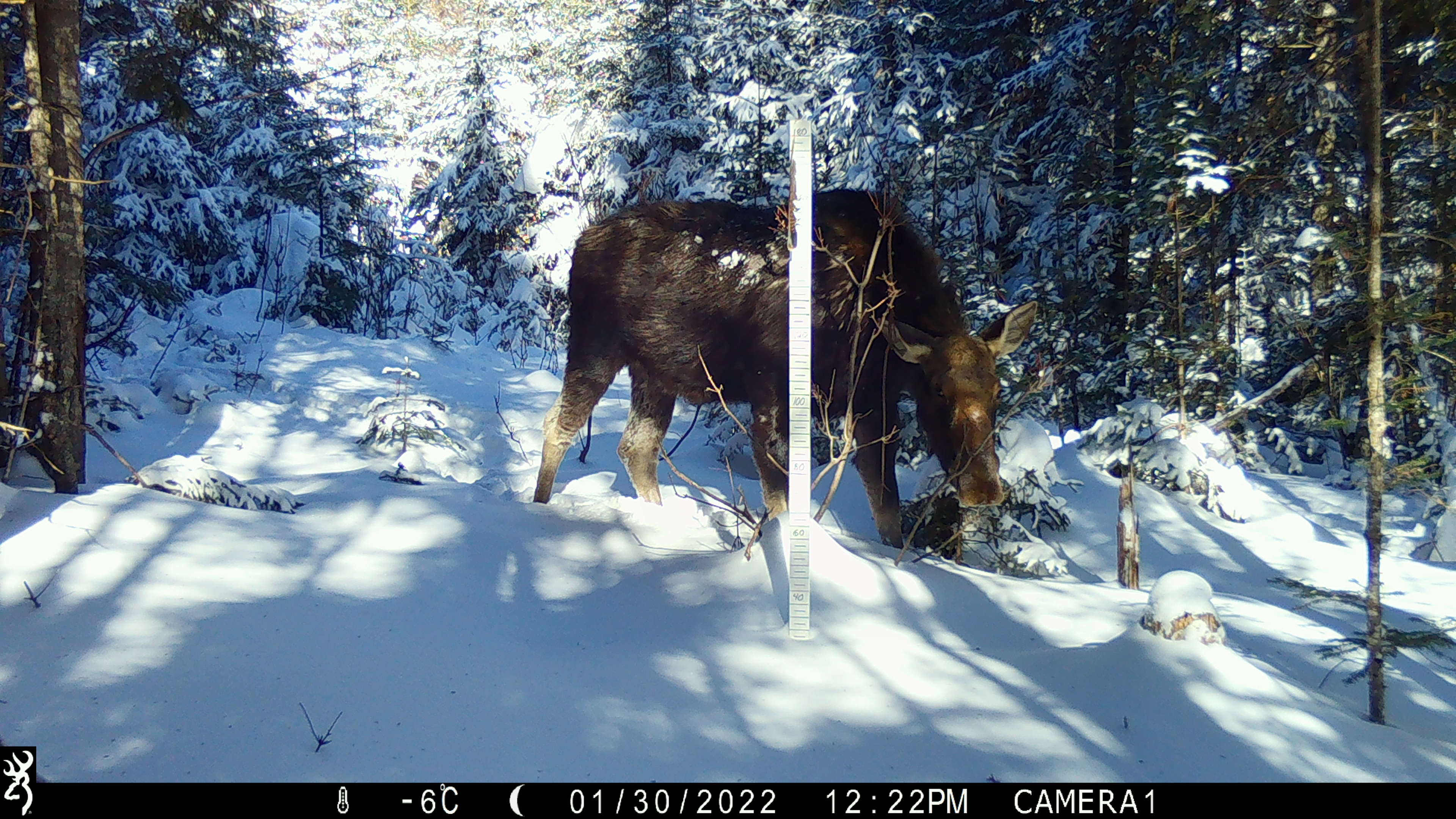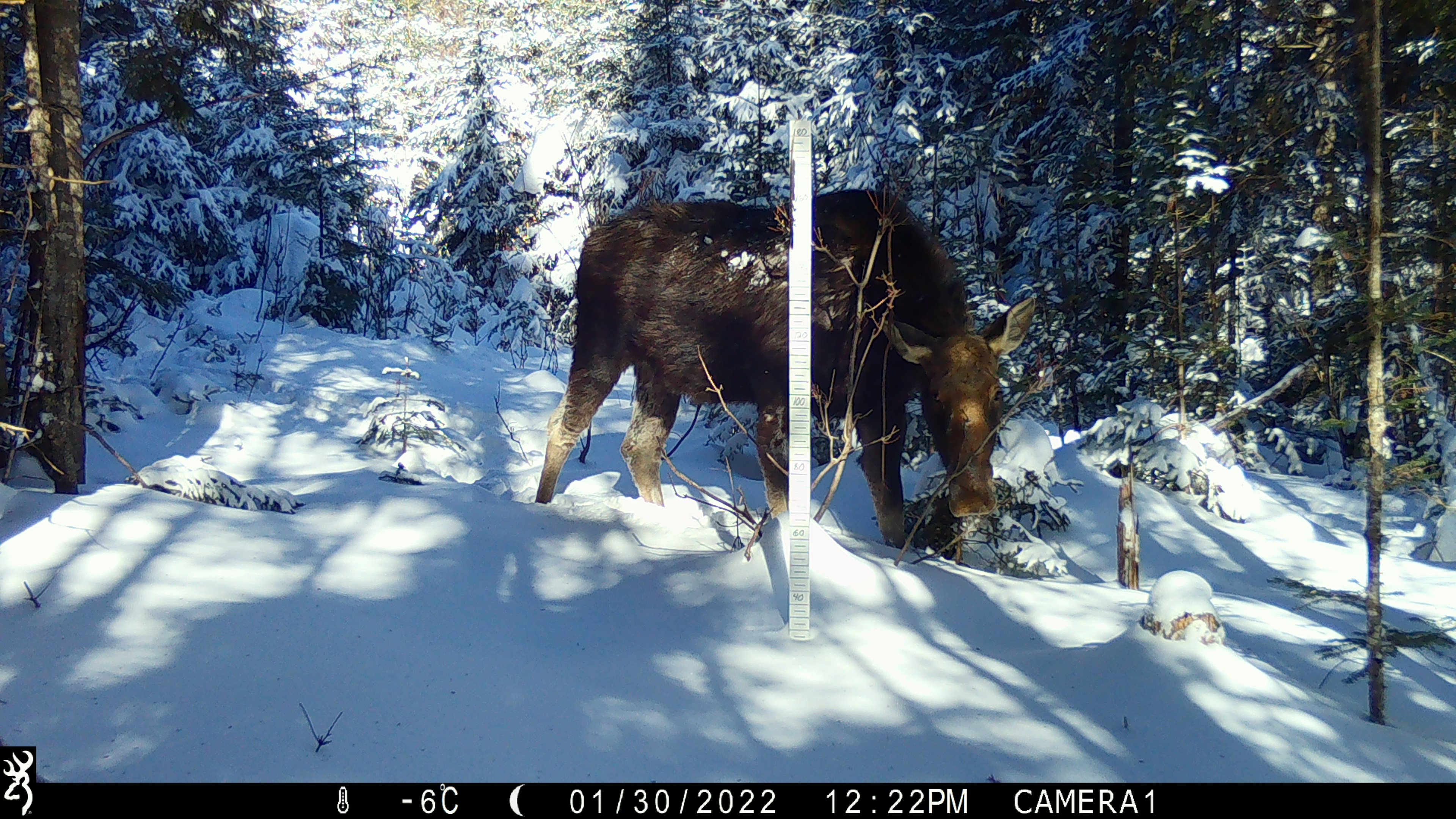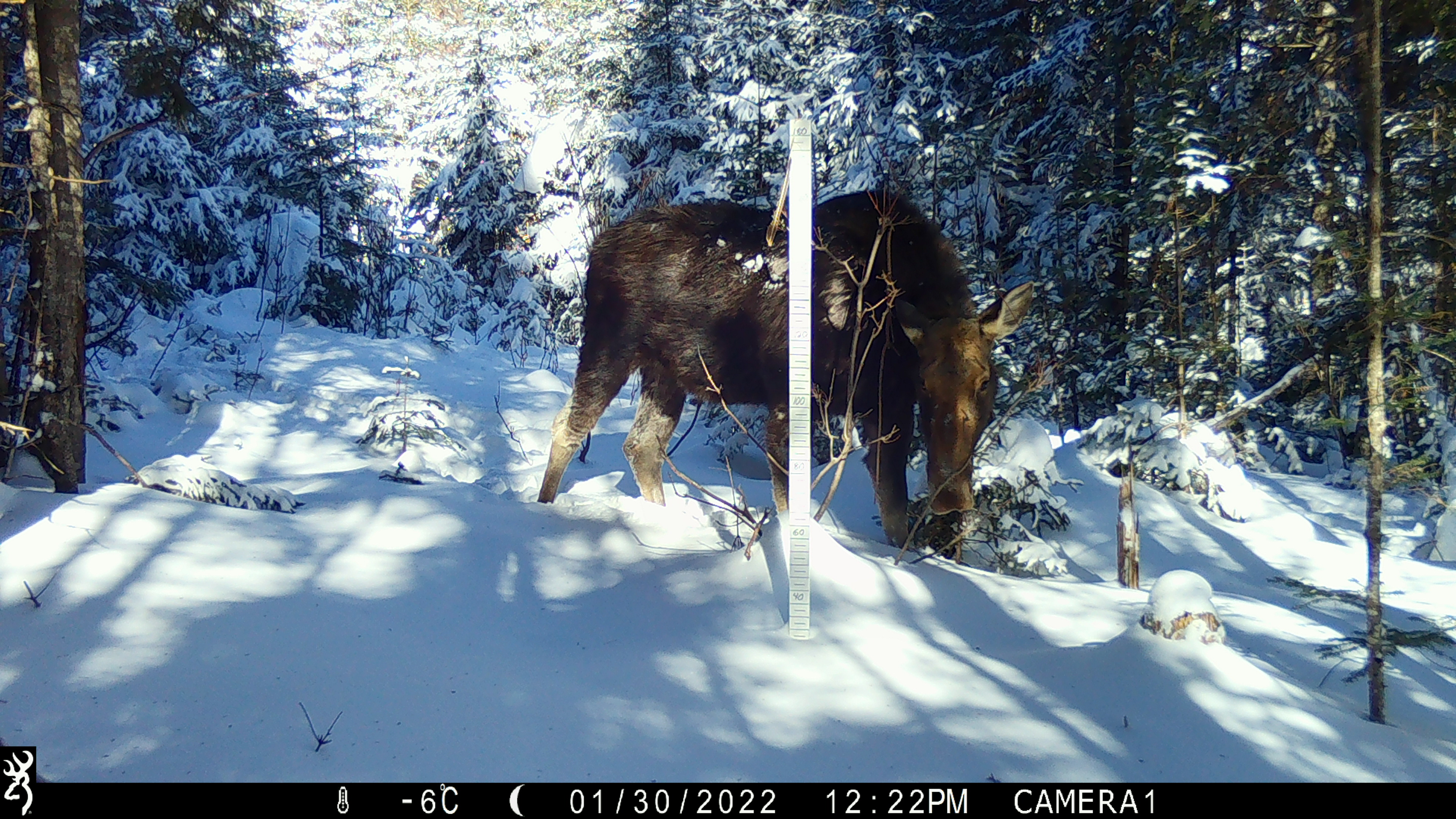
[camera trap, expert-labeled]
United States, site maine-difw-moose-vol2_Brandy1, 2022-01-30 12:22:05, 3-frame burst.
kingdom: Animalia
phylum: Chordata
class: Mammalia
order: Artiodactyla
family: Cervidae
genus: Alces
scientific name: Alces alces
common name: moose